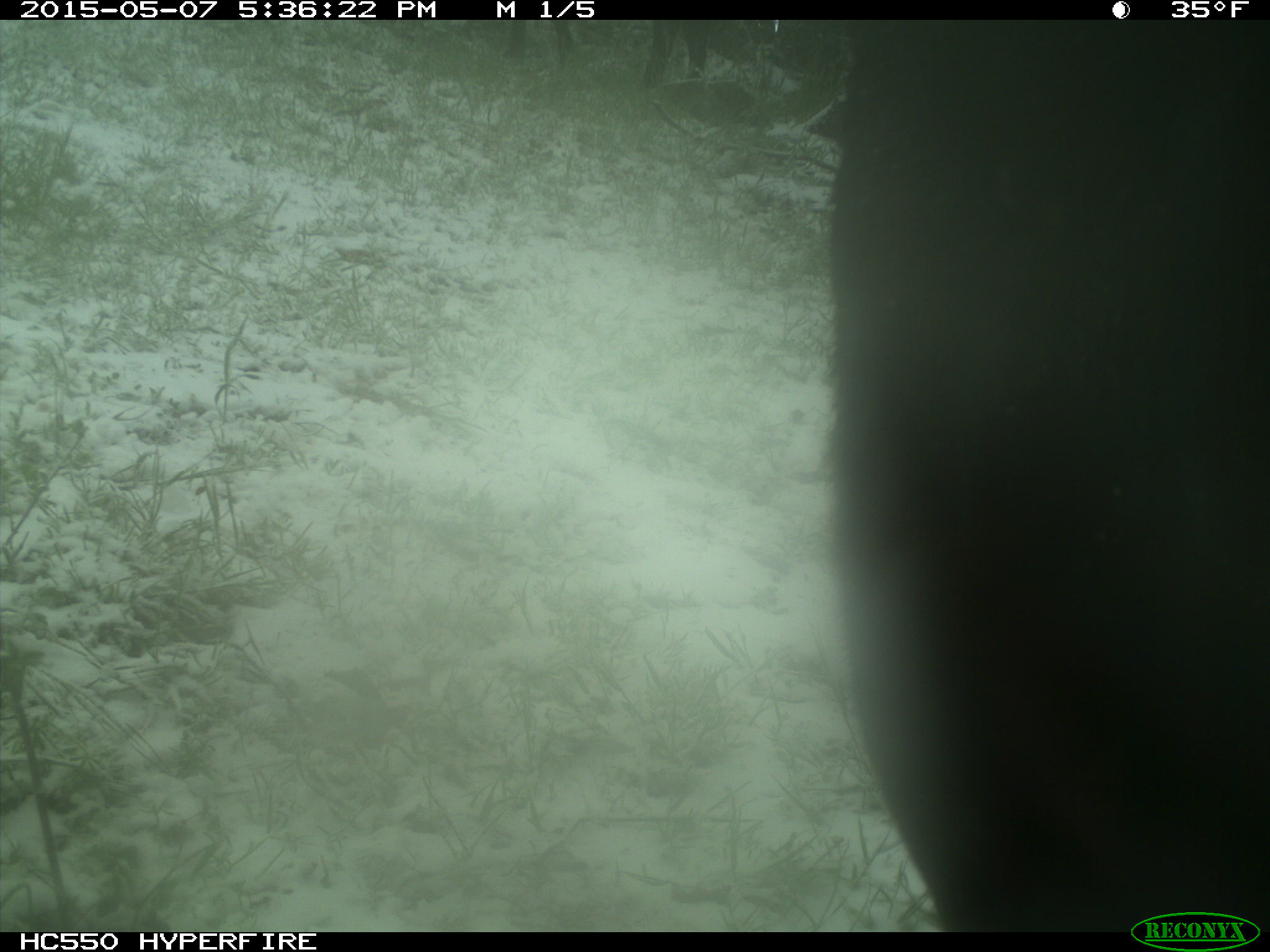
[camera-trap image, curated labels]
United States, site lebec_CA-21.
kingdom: Animalia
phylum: Chordata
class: Mammalia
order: Artiodactyla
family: Bovidae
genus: Bos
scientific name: Bos taurus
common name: domestic cow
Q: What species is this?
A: Bos taurus (domestic cow).